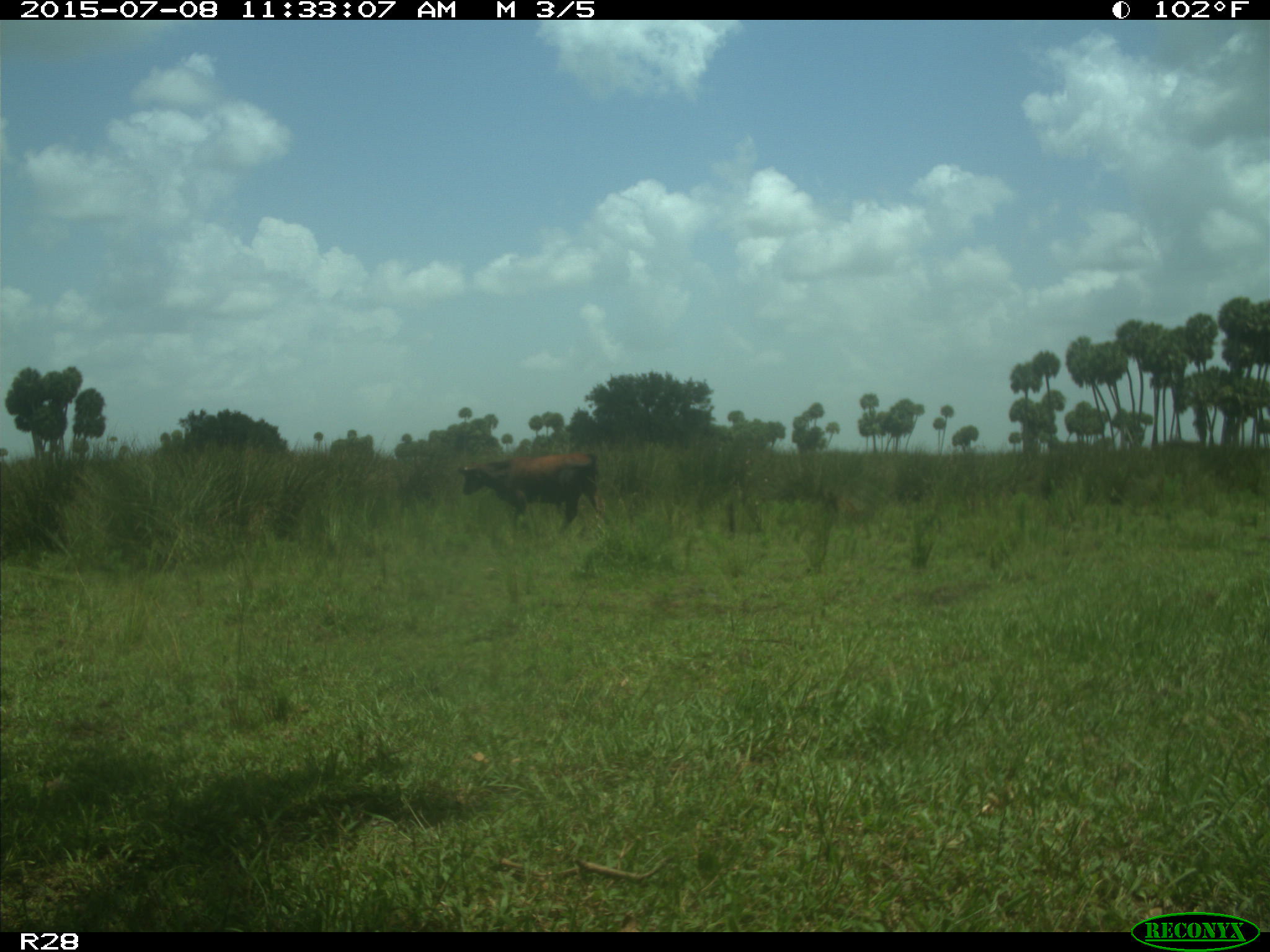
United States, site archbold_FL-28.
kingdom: Animalia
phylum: Chordata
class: Mammalia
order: Artiodactyla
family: Bovidae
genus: Bos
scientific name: Bos taurus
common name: domestic cow